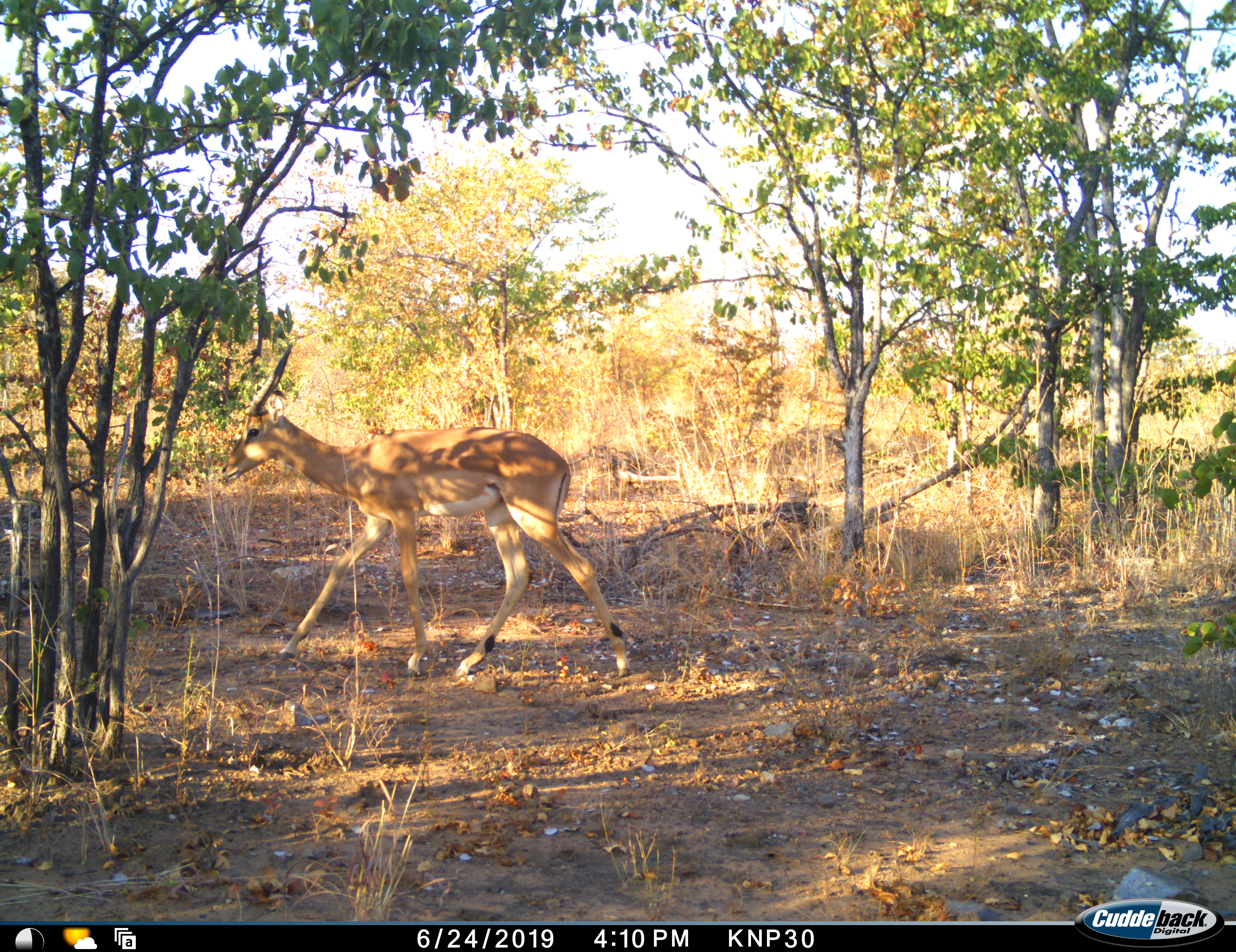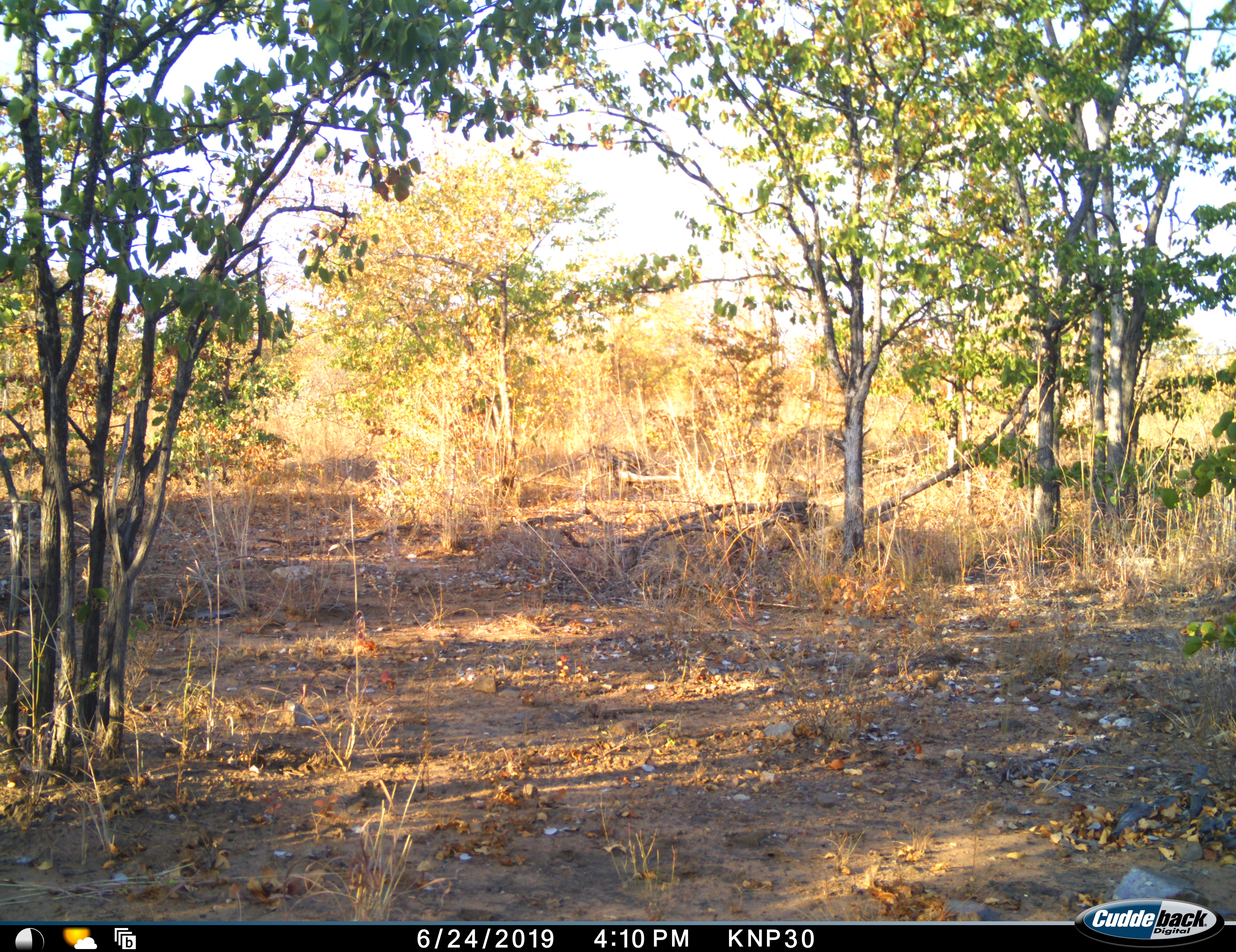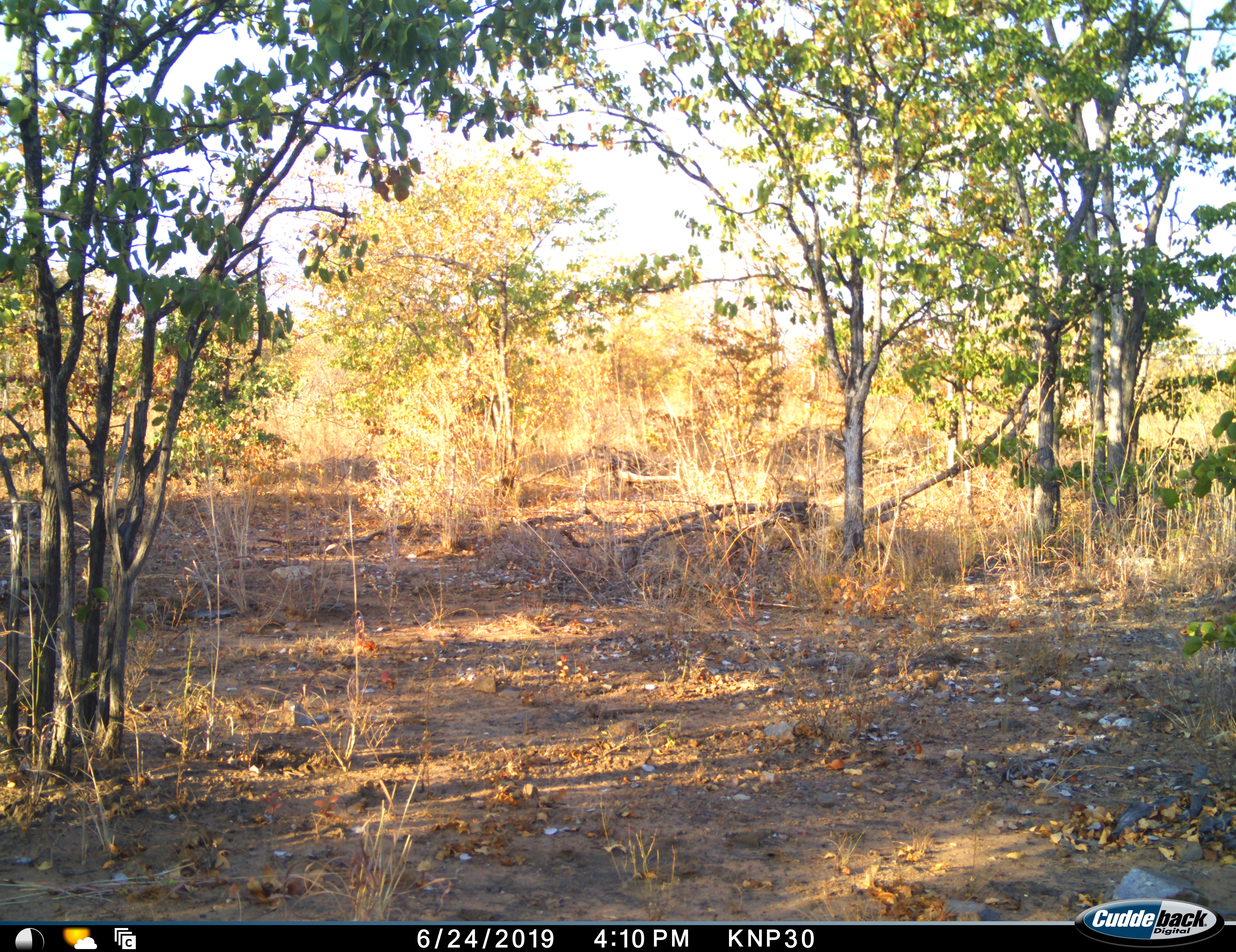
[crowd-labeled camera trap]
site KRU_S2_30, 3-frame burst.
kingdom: Animalia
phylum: Chordata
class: Mammalia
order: Artiodactyla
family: Bovidae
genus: Aepyceros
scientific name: Aepyceros melampus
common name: impala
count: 1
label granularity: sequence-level